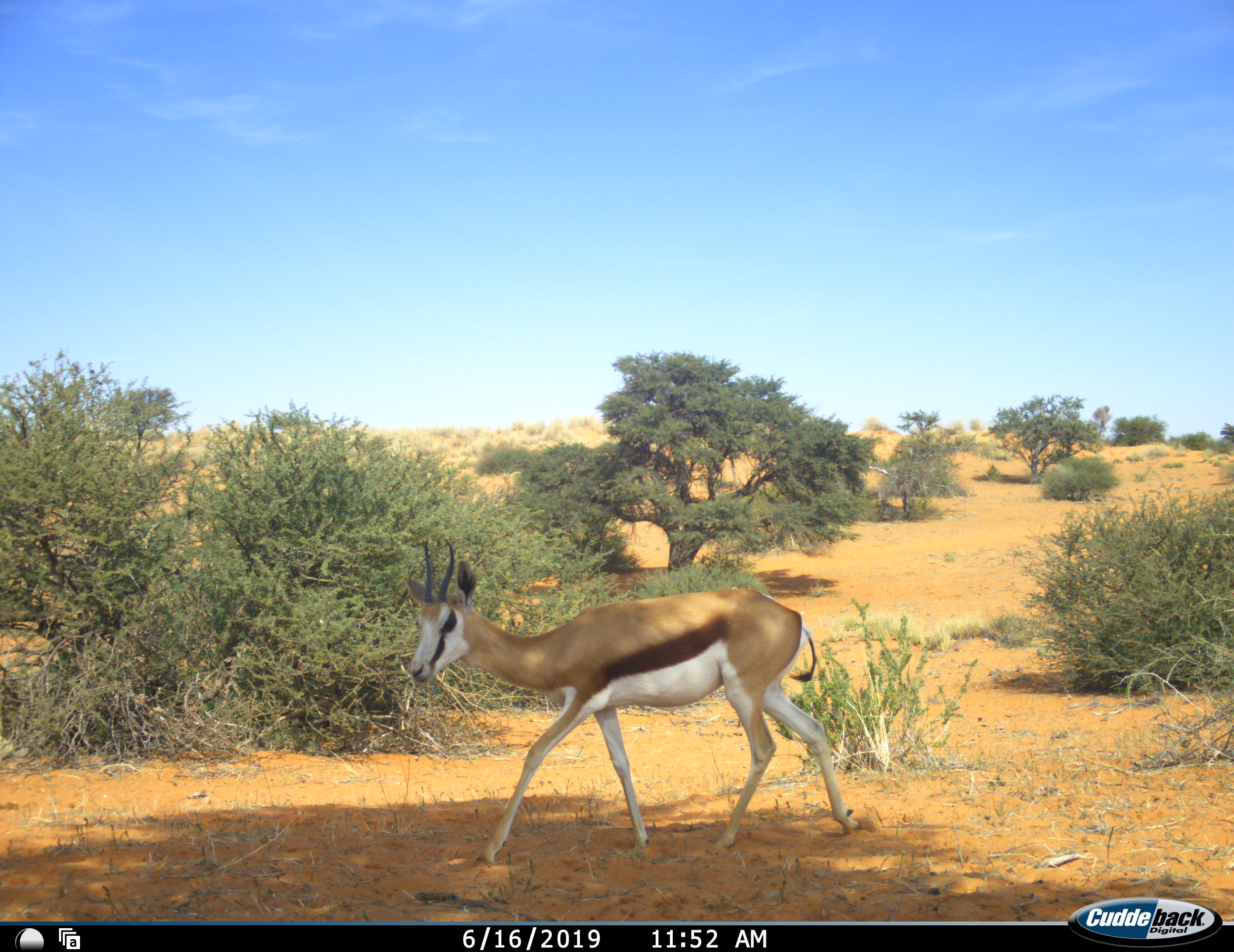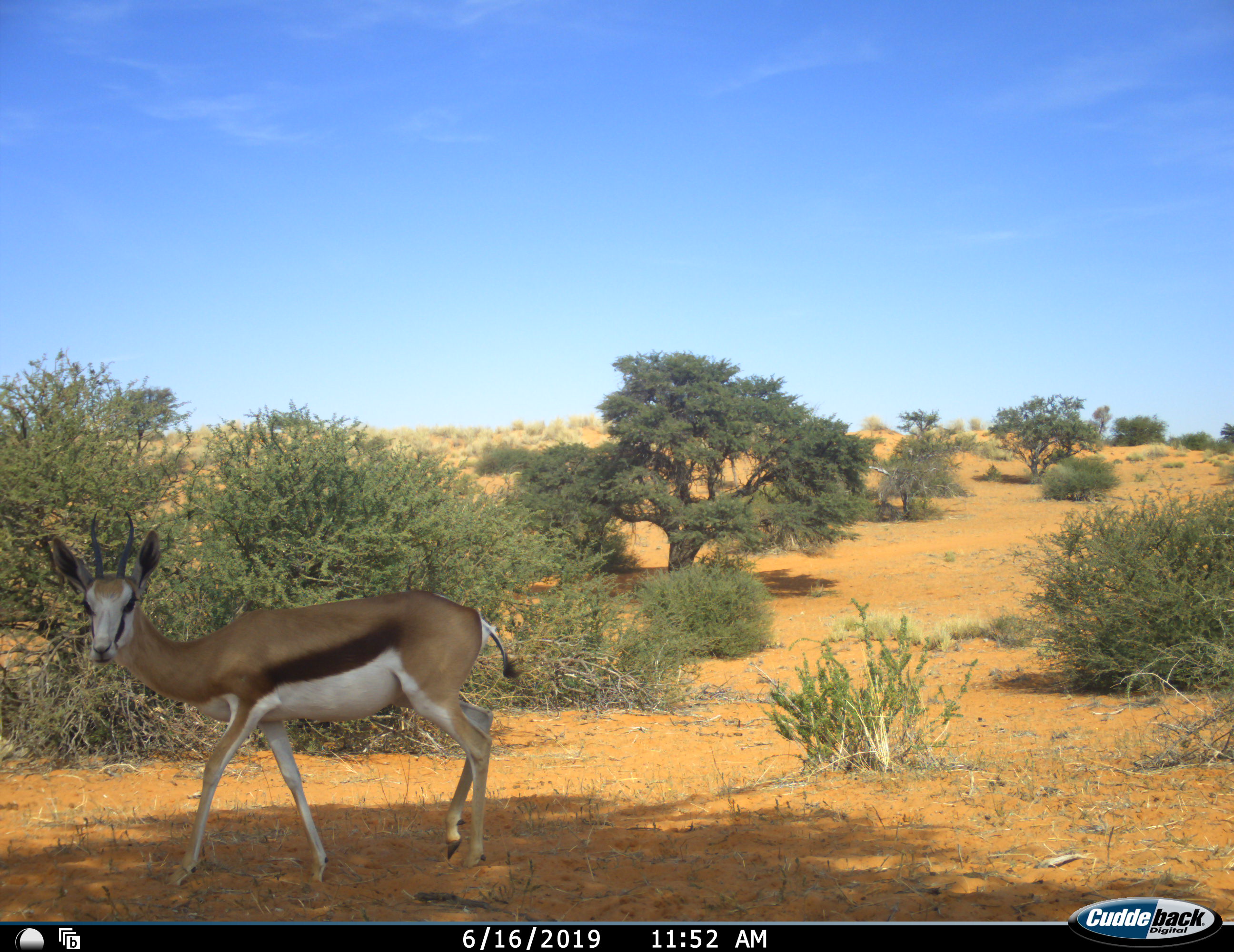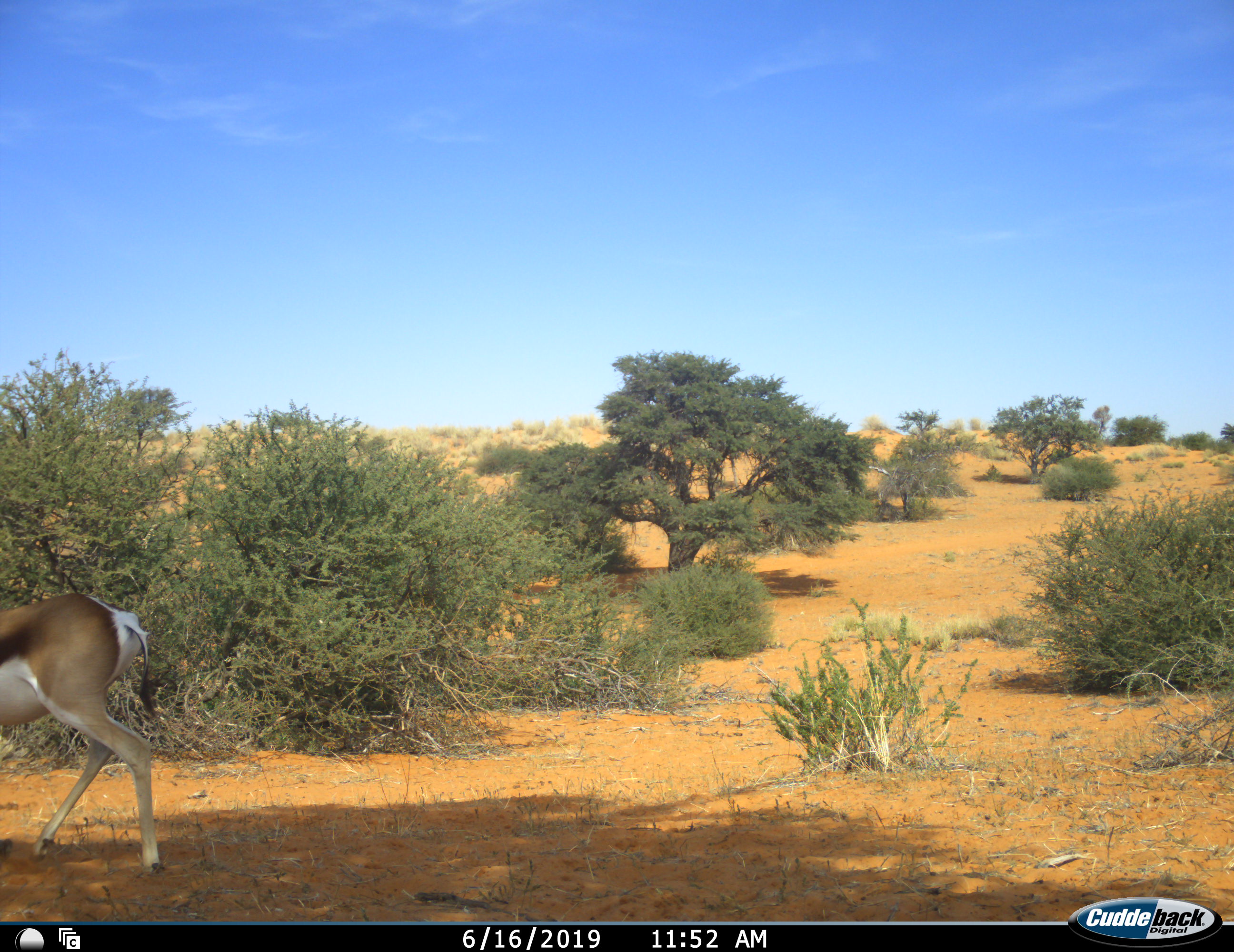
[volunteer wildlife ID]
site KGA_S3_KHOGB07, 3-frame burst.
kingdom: Animalia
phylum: Chordata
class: Mammalia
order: Artiodactyla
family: Bovidae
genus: Antidorcas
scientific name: Antidorcas marsupialis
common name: springbok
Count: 1.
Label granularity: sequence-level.